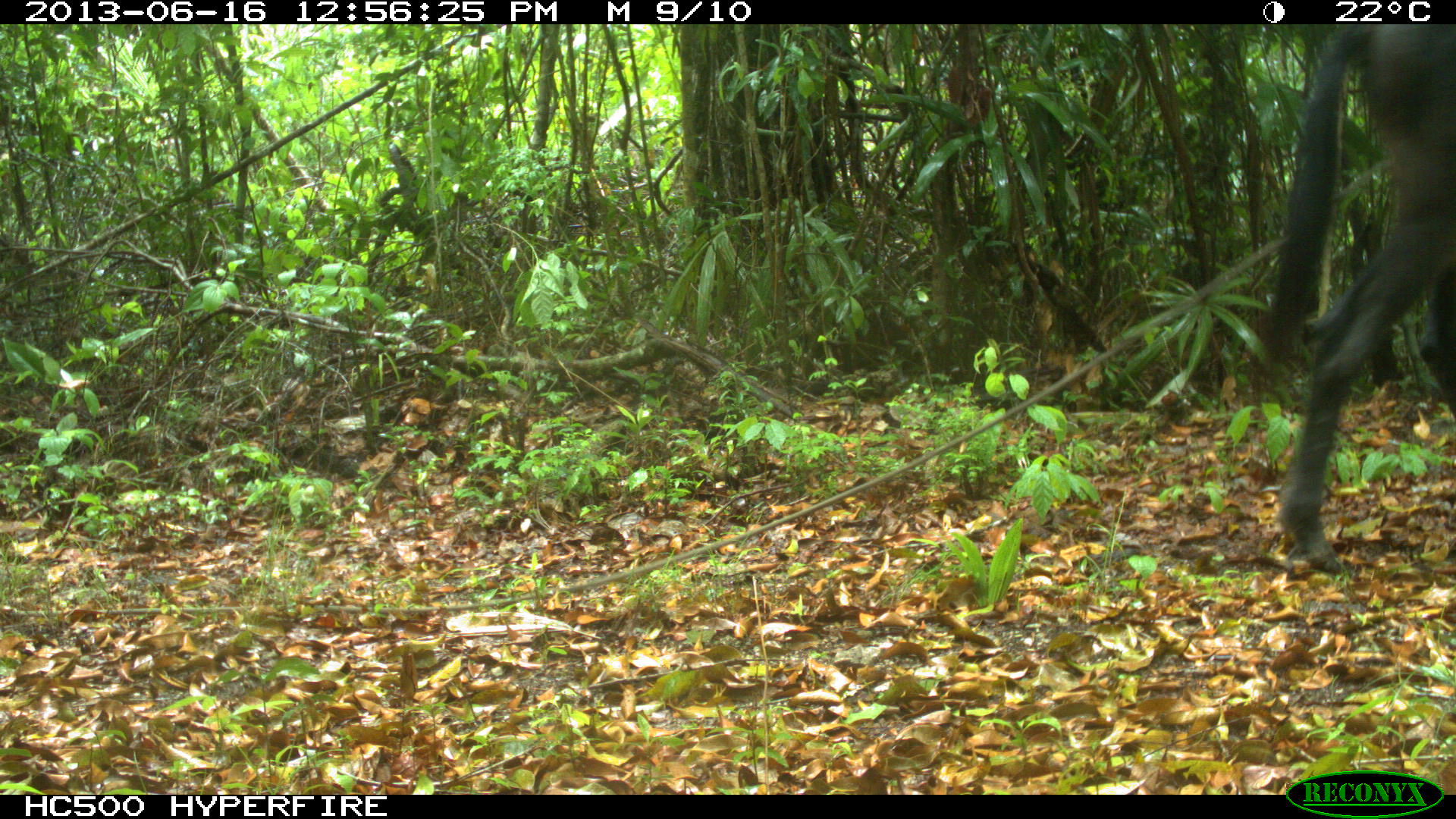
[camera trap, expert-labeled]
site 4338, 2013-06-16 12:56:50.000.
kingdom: Animalia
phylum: Chordata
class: Mammalia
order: Perissodactyla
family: Equidae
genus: Equus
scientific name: Equus ferus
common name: wild horse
Equus ferus (wild horse), count 1.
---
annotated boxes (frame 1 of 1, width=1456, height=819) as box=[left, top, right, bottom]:
equus ferus: box=[1260, 25, 1455, 567]